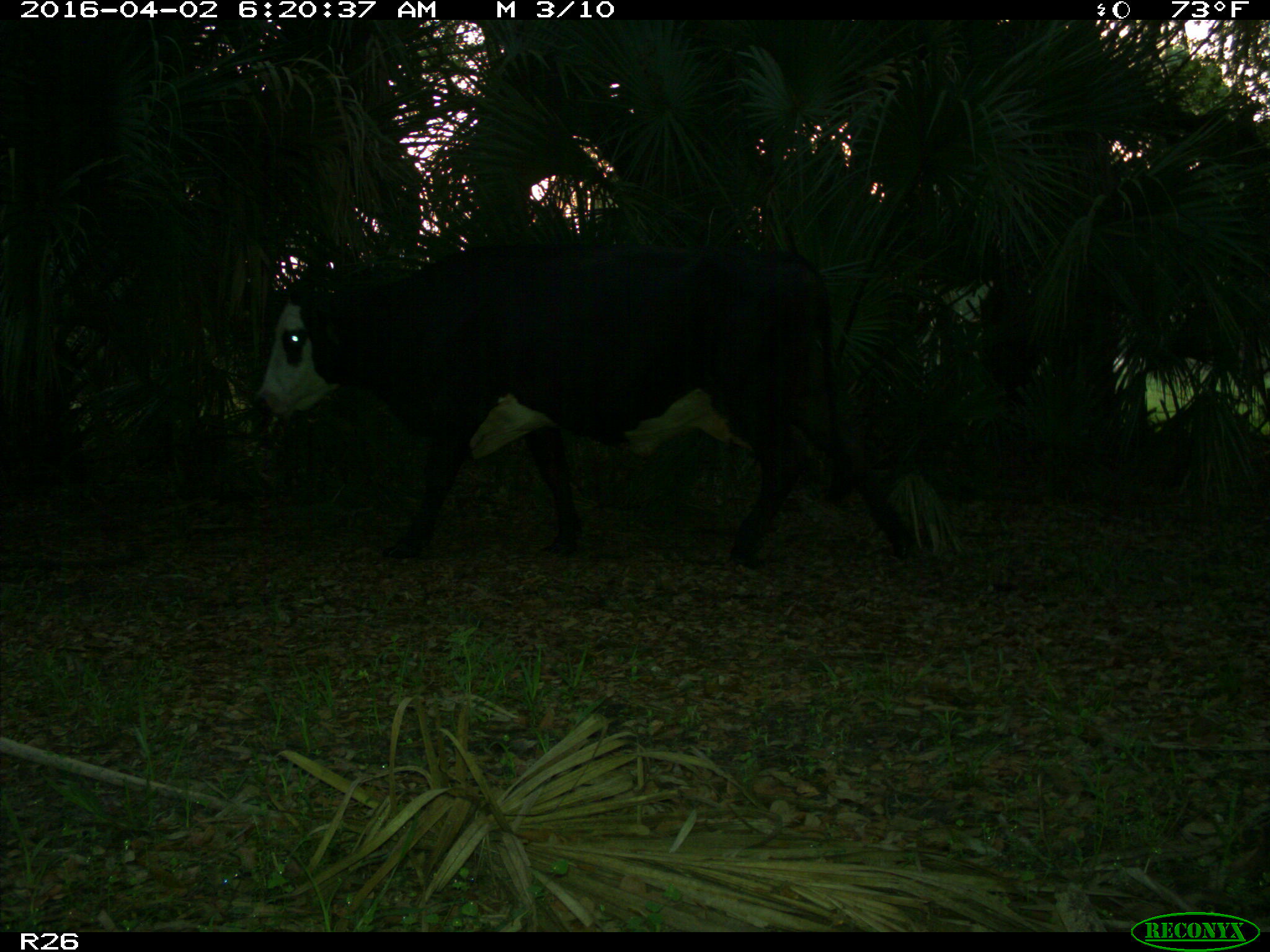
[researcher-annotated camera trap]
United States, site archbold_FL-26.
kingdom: Animalia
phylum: Chordata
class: Mammalia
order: Artiodactyla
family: Bovidae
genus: Bos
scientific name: Bos taurus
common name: domestic cow